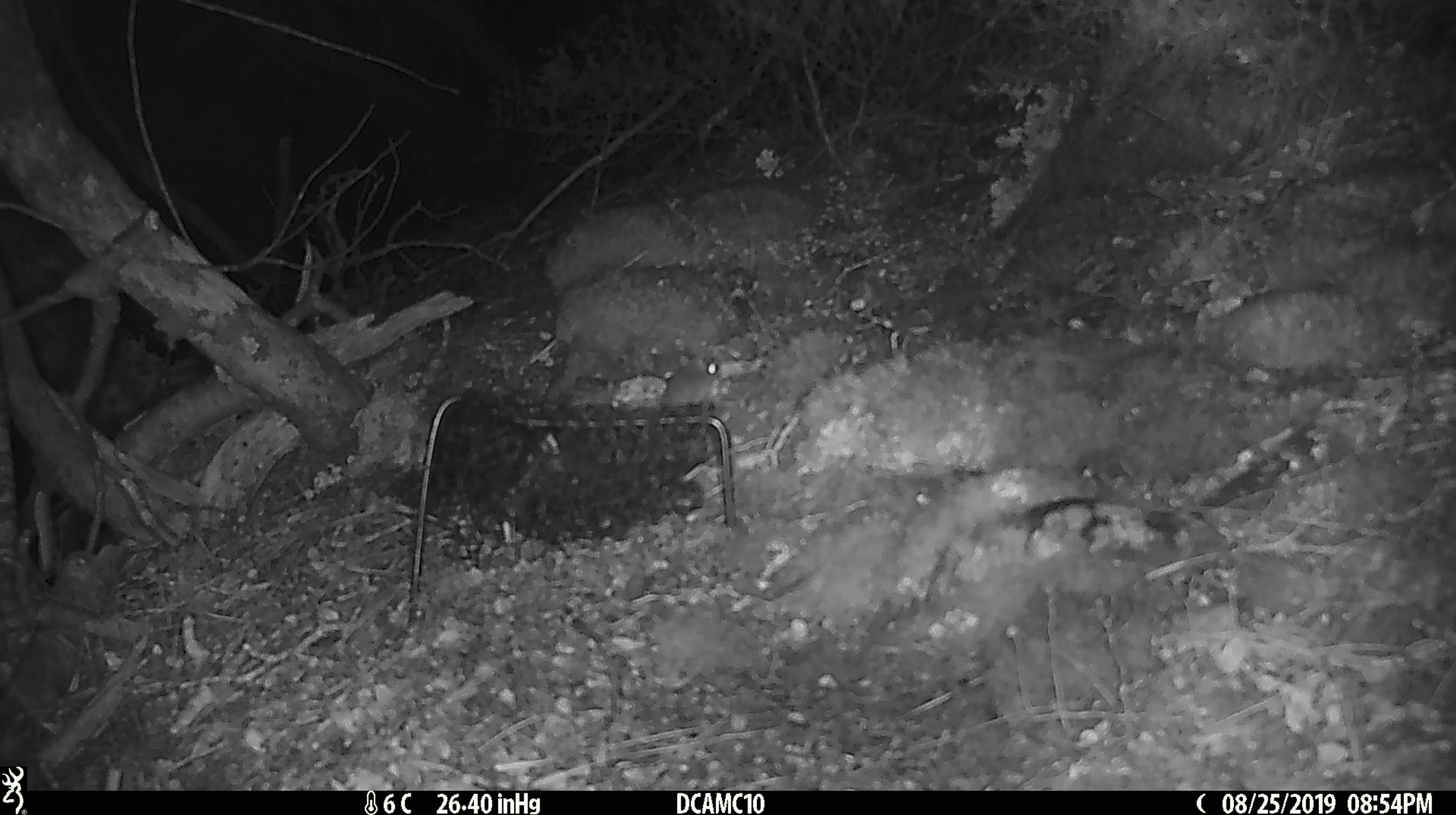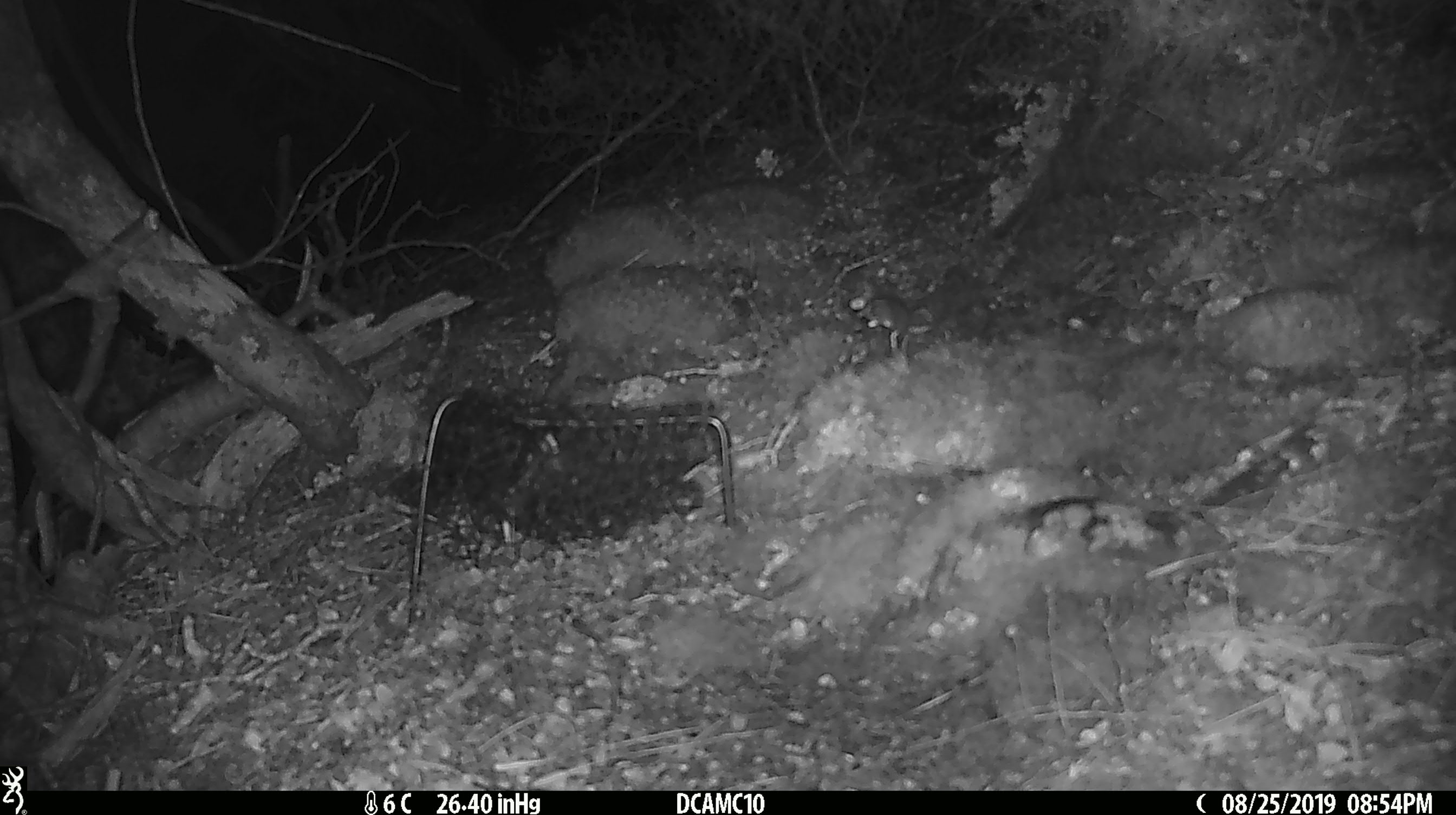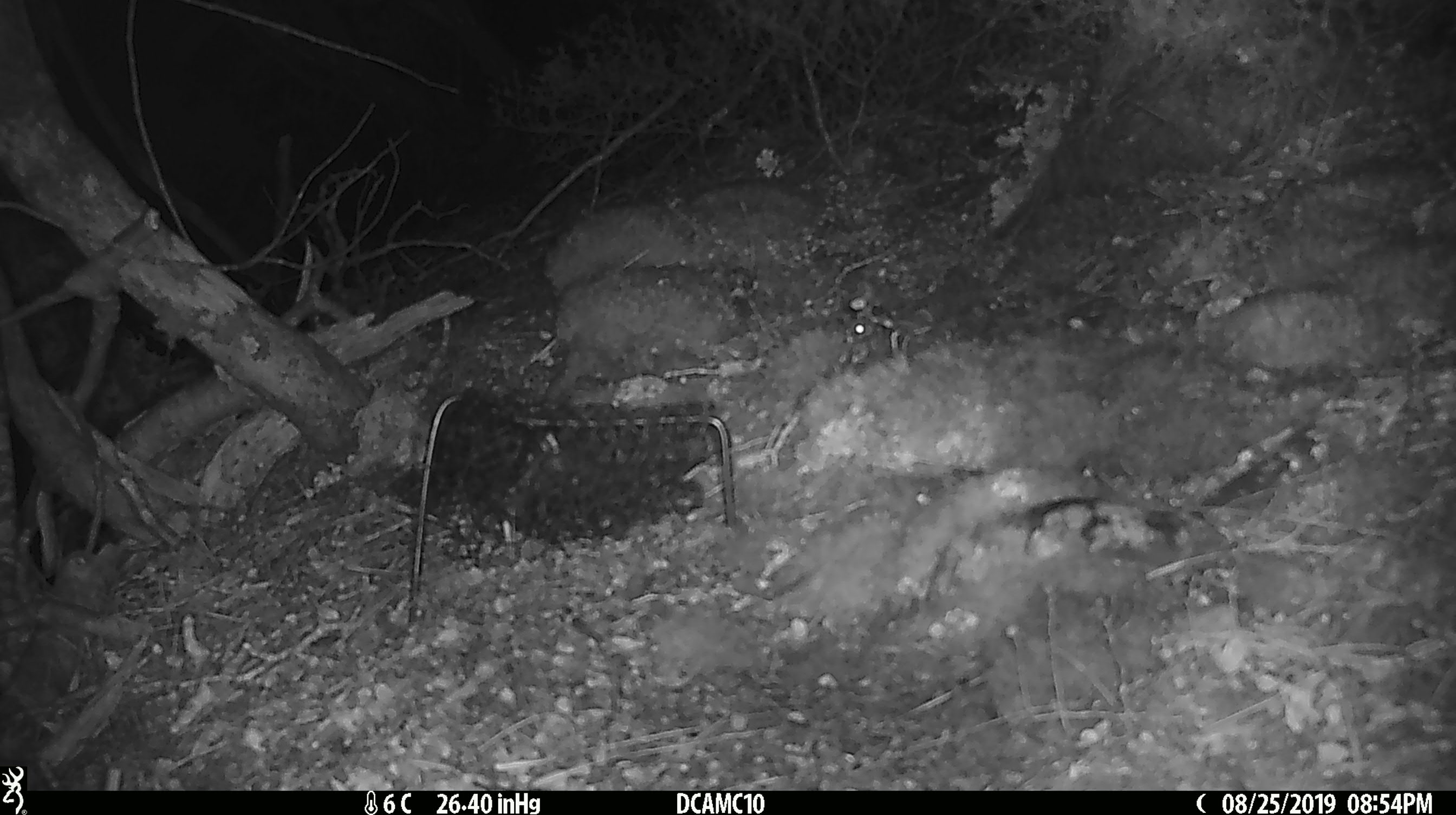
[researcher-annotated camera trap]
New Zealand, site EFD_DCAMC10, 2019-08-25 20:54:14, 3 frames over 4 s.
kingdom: Animalia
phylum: Chordata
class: Mammalia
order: Rodentia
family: Muridae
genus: Mus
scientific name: Mus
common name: mouse